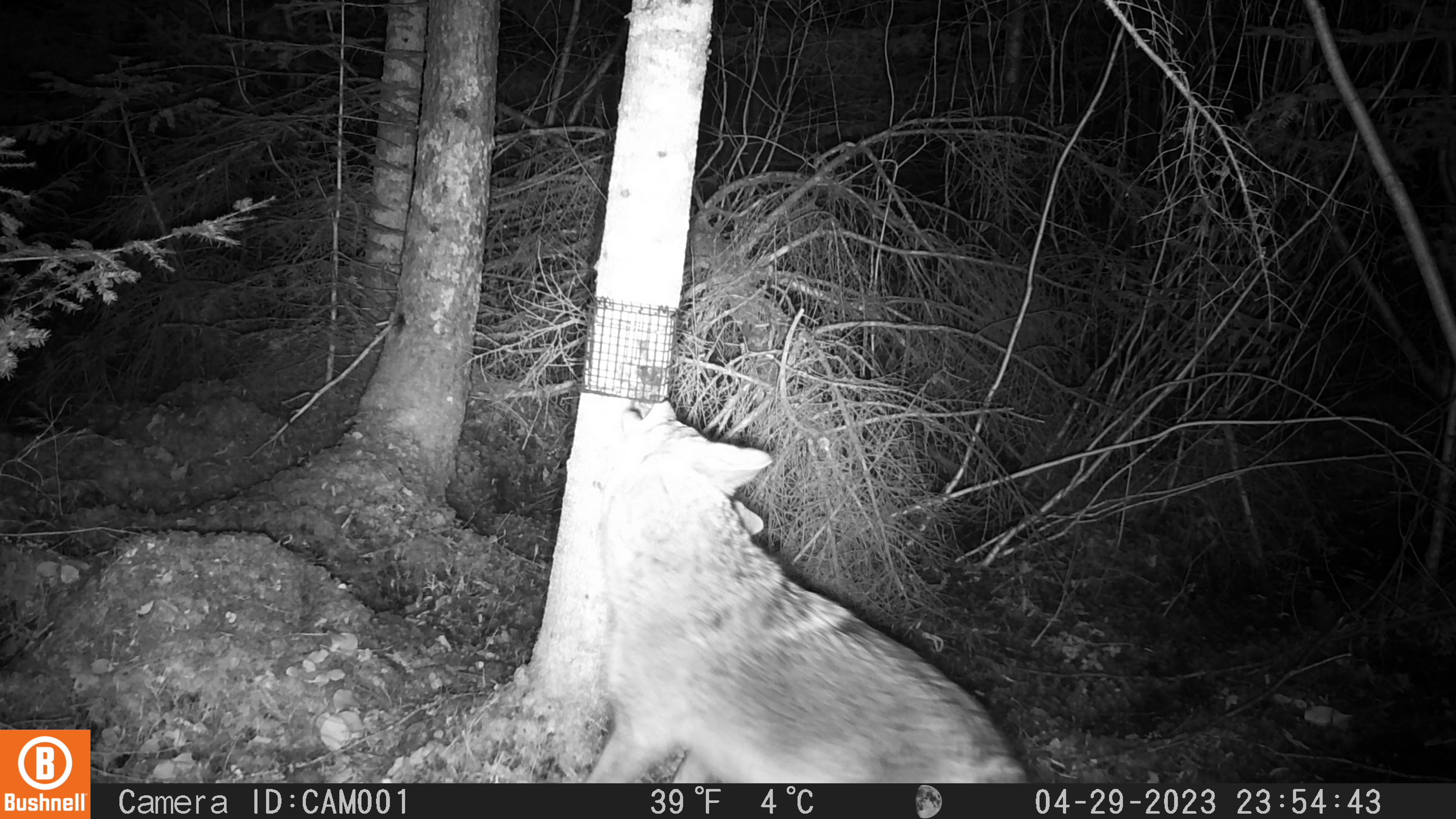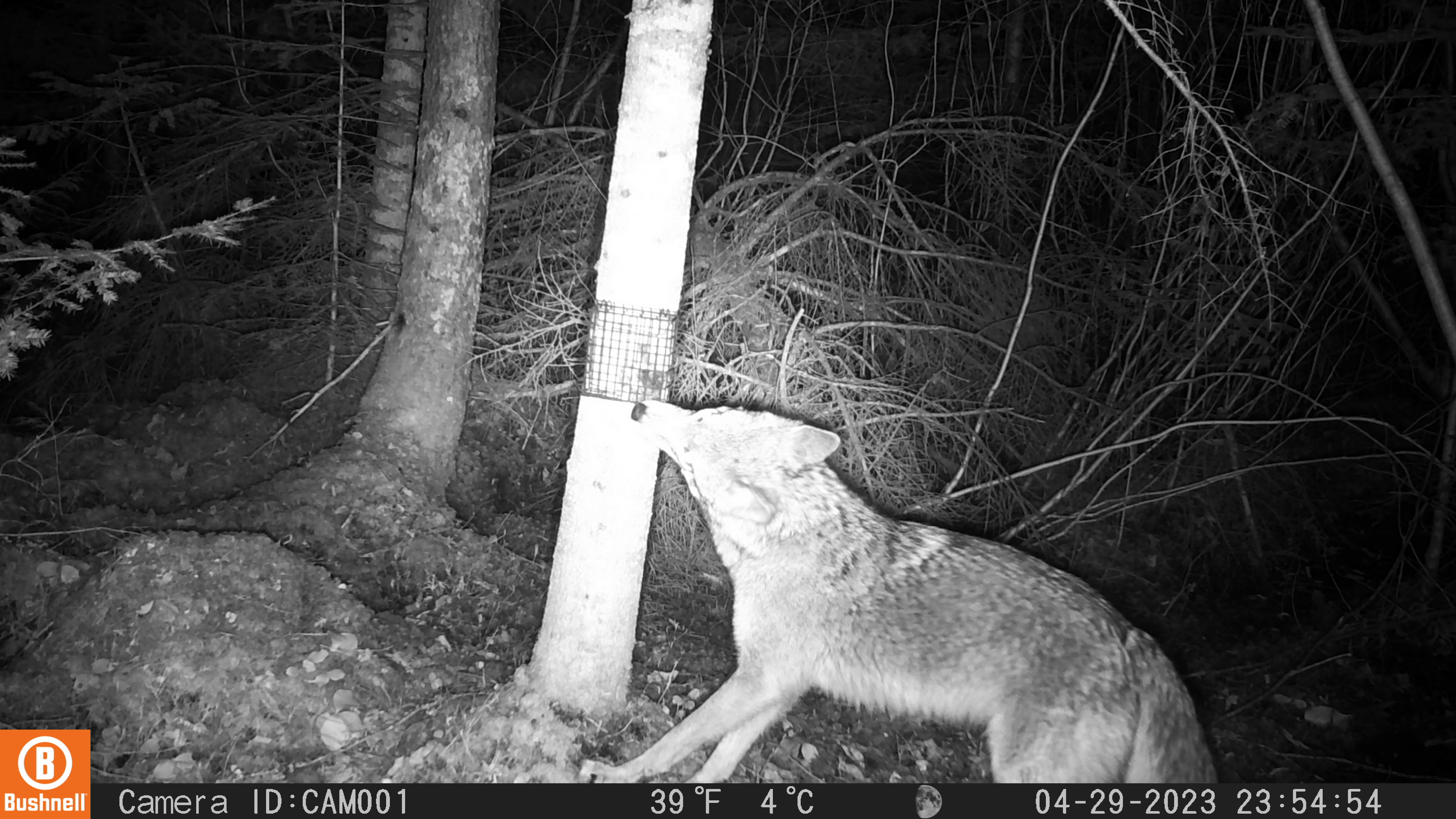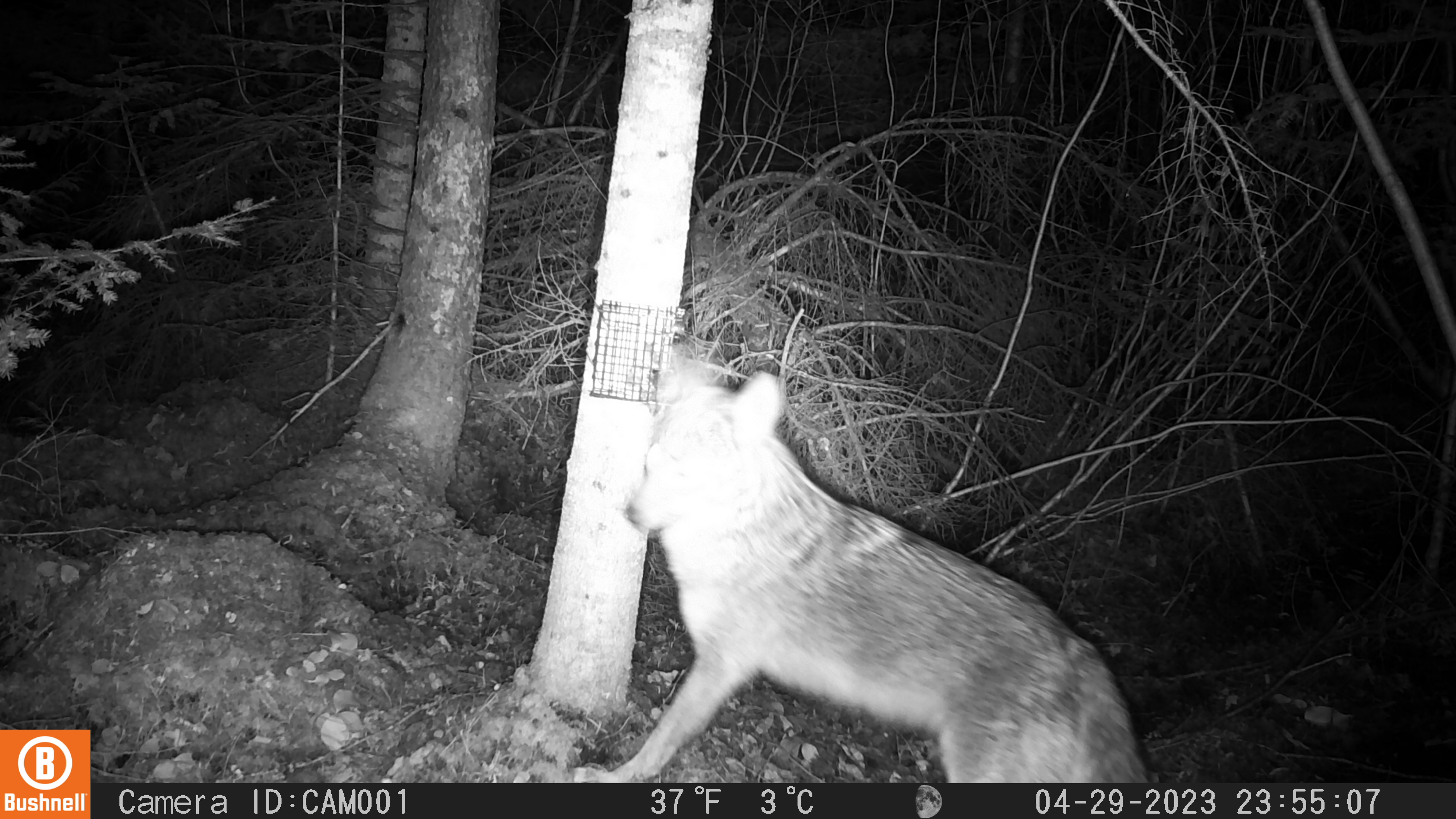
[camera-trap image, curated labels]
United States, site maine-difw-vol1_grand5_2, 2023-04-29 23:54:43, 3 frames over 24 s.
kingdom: Animalia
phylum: Chordata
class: Mammalia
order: Carnivora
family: Canidae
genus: Canis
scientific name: Canis latrans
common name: coyote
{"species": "coyote (Canis latrans)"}